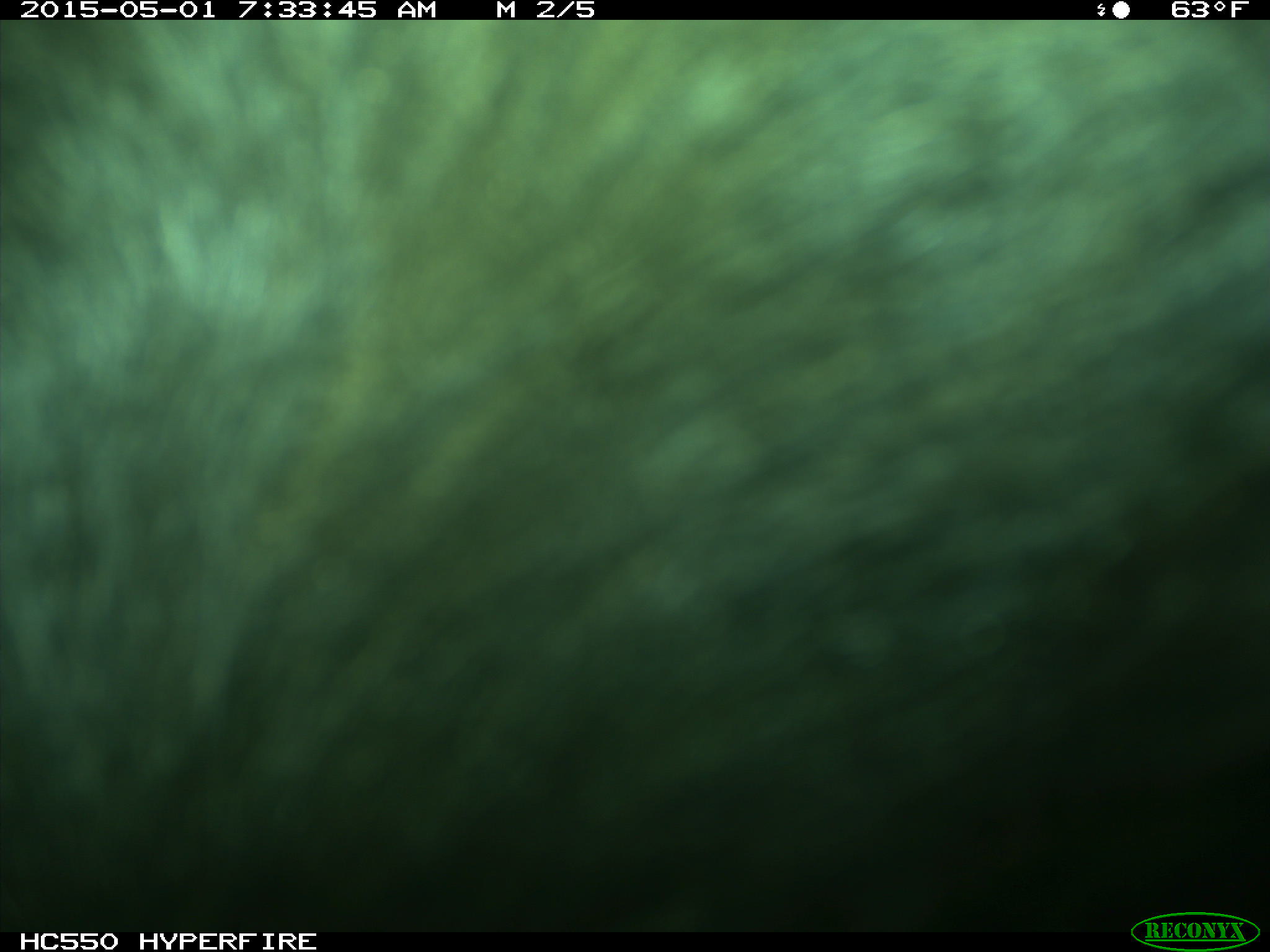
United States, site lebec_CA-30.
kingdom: Animalia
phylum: Chordata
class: Mammalia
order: Artiodactyla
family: Bovidae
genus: Bos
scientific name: Bos taurus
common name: domestic cow